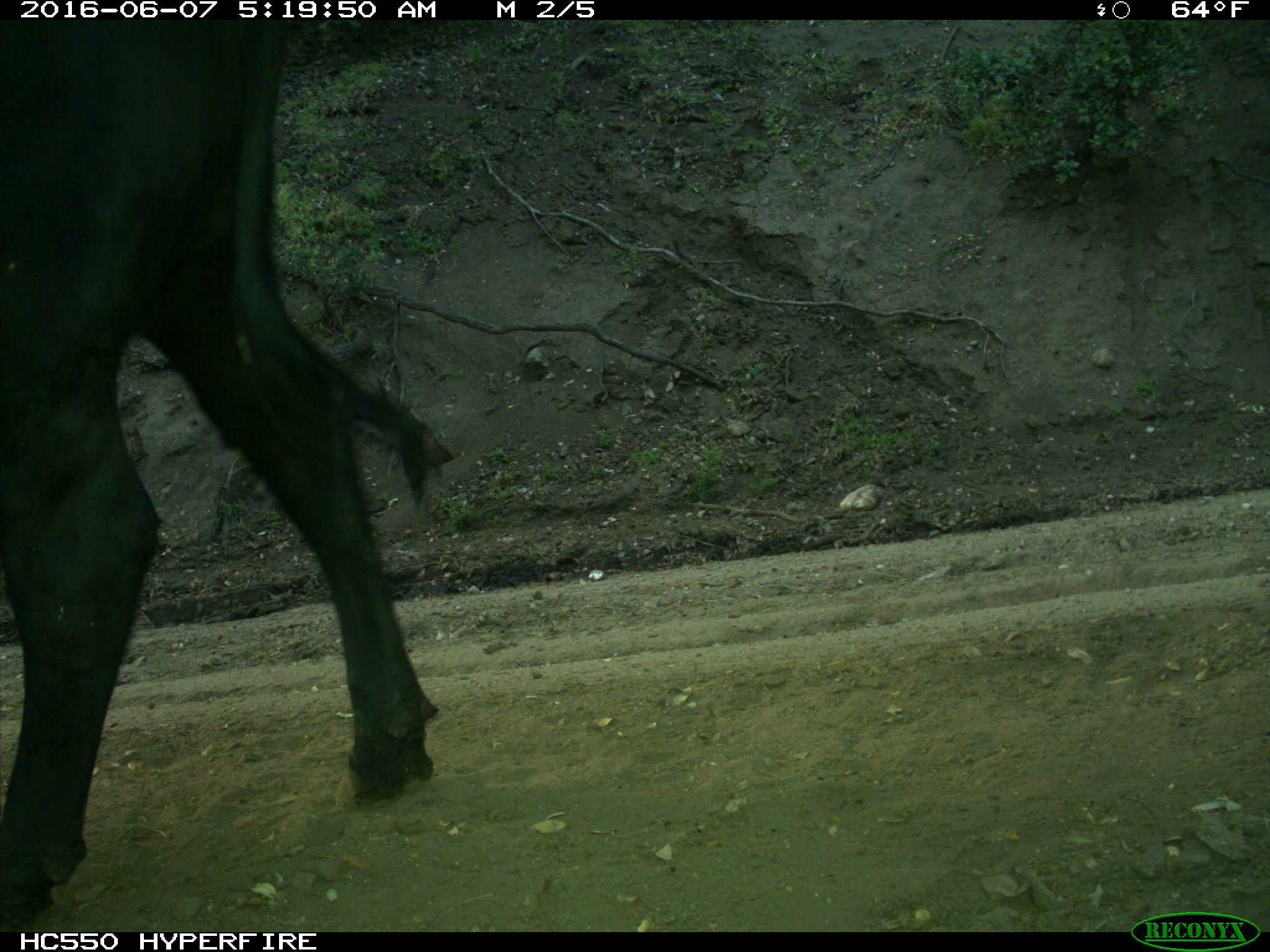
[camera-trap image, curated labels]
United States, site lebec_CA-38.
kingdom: Animalia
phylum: Chordata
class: Mammalia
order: Artiodactyla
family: Bovidae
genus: Bos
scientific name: Bos taurus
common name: domestic cow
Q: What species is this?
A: Bos taurus (domestic cow).